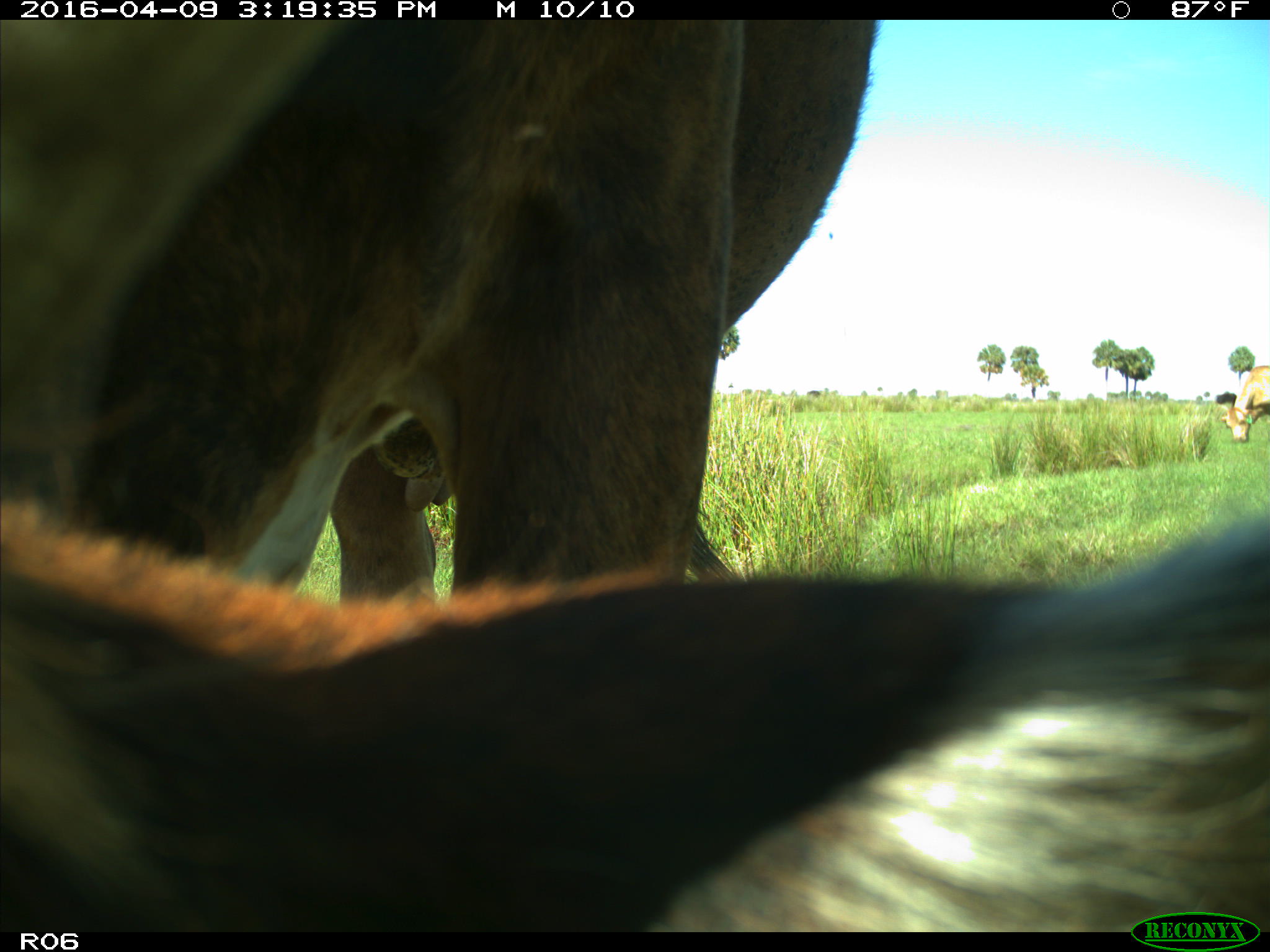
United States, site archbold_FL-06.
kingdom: Animalia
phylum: Chordata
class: Mammalia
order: Artiodactyla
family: Bovidae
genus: Bos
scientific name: Bos taurus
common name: domestic cow